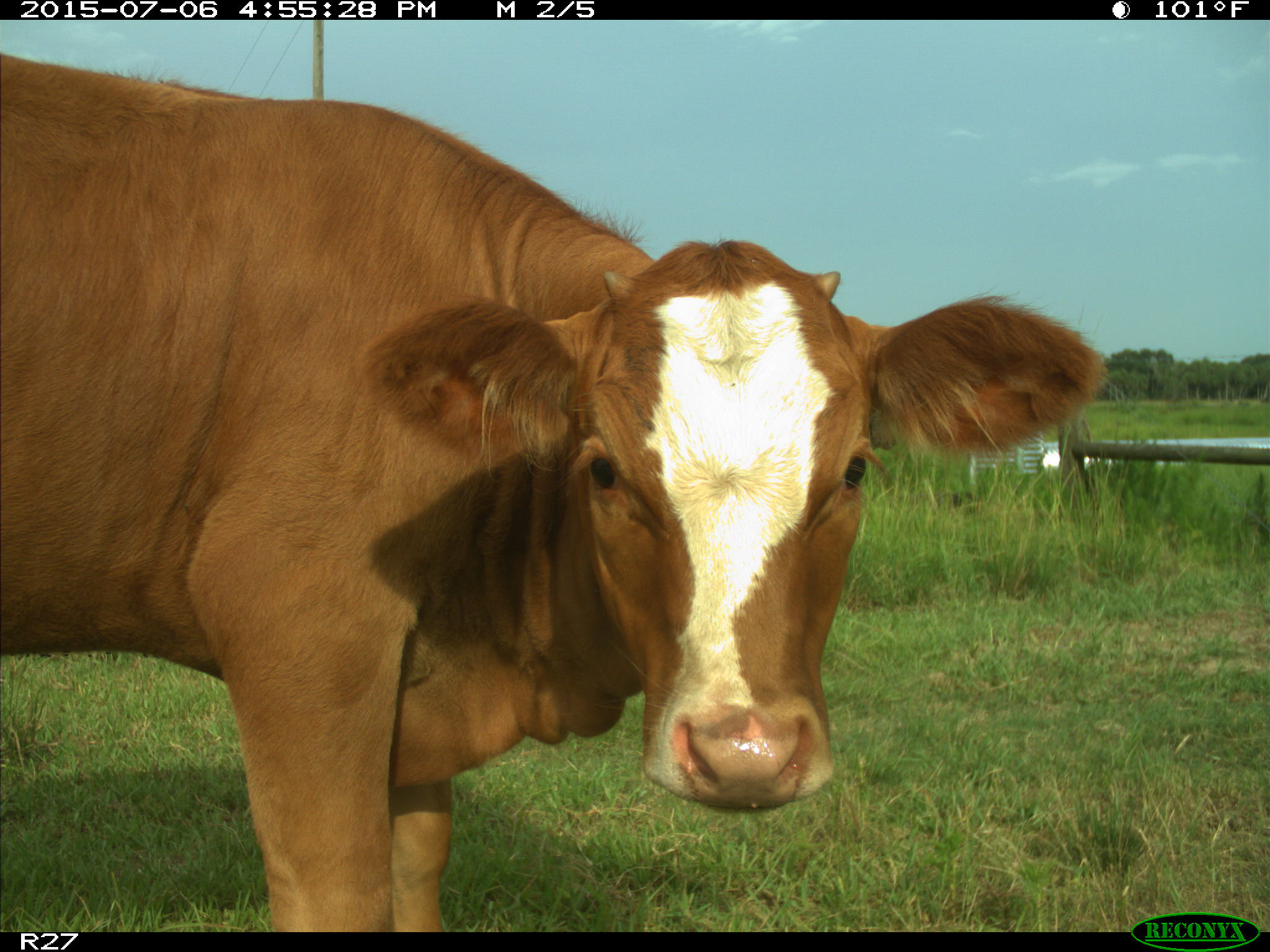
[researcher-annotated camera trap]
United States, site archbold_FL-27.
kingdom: Animalia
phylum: Chordata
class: Mammalia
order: Artiodactyla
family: Bovidae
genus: Bos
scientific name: Bos taurus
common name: domestic cow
Bos taurus (domestic cow).